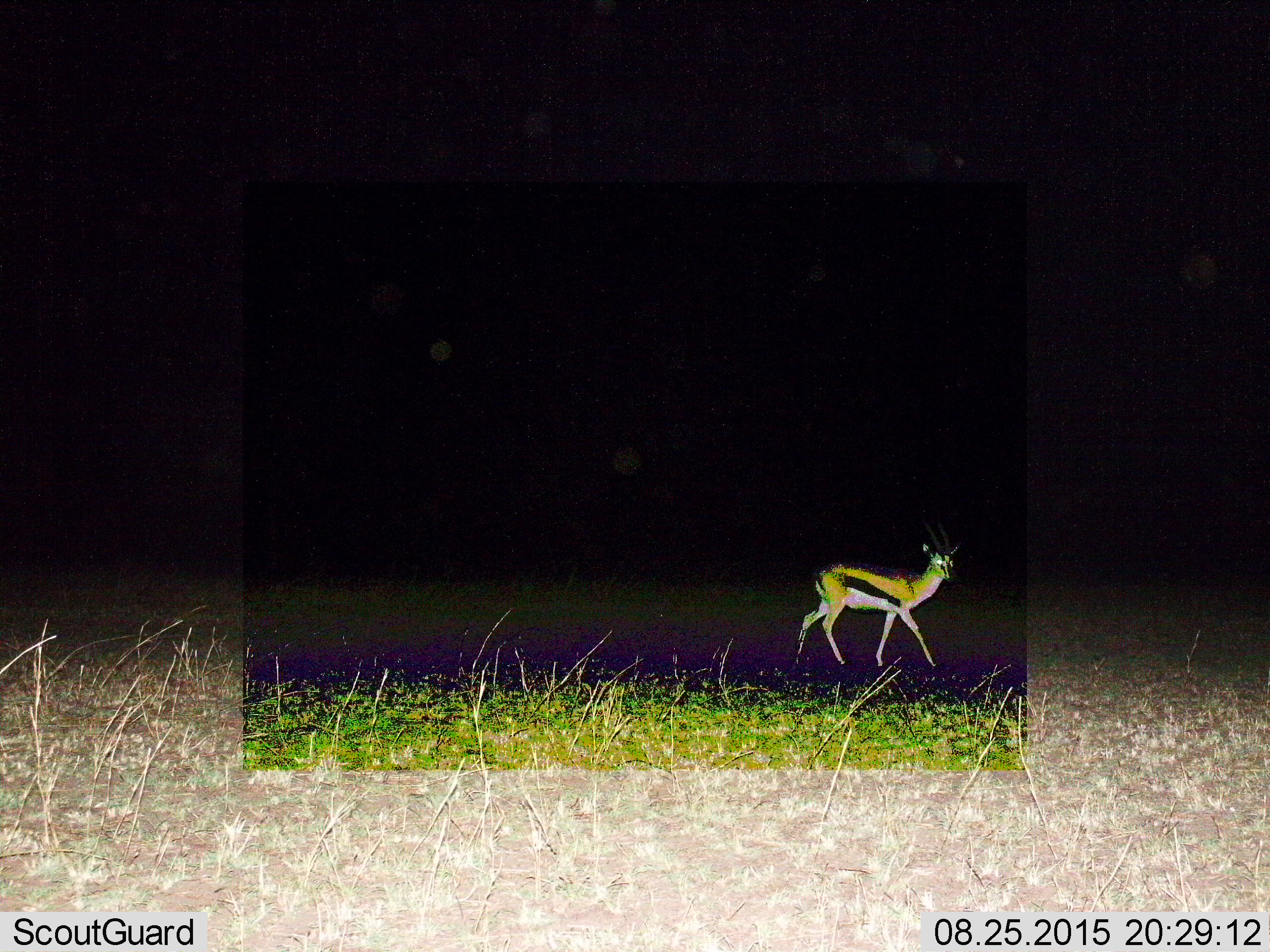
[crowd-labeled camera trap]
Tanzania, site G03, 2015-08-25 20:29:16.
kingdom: Animalia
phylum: Chordata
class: Mammalia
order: Artiodactyla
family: Bovidae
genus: Eudorcas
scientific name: Eudorcas thomsonii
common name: thomson's gazelle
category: gazellethomsons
Gazellethomsons (thomson's gazelle) (Eudorcas thomsonii), count 1. Behavior (volunteer vote fractions): standing 12%, resting 0%, moving 82%, interacting 0%. Young present (vote fraction): 6%. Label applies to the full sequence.